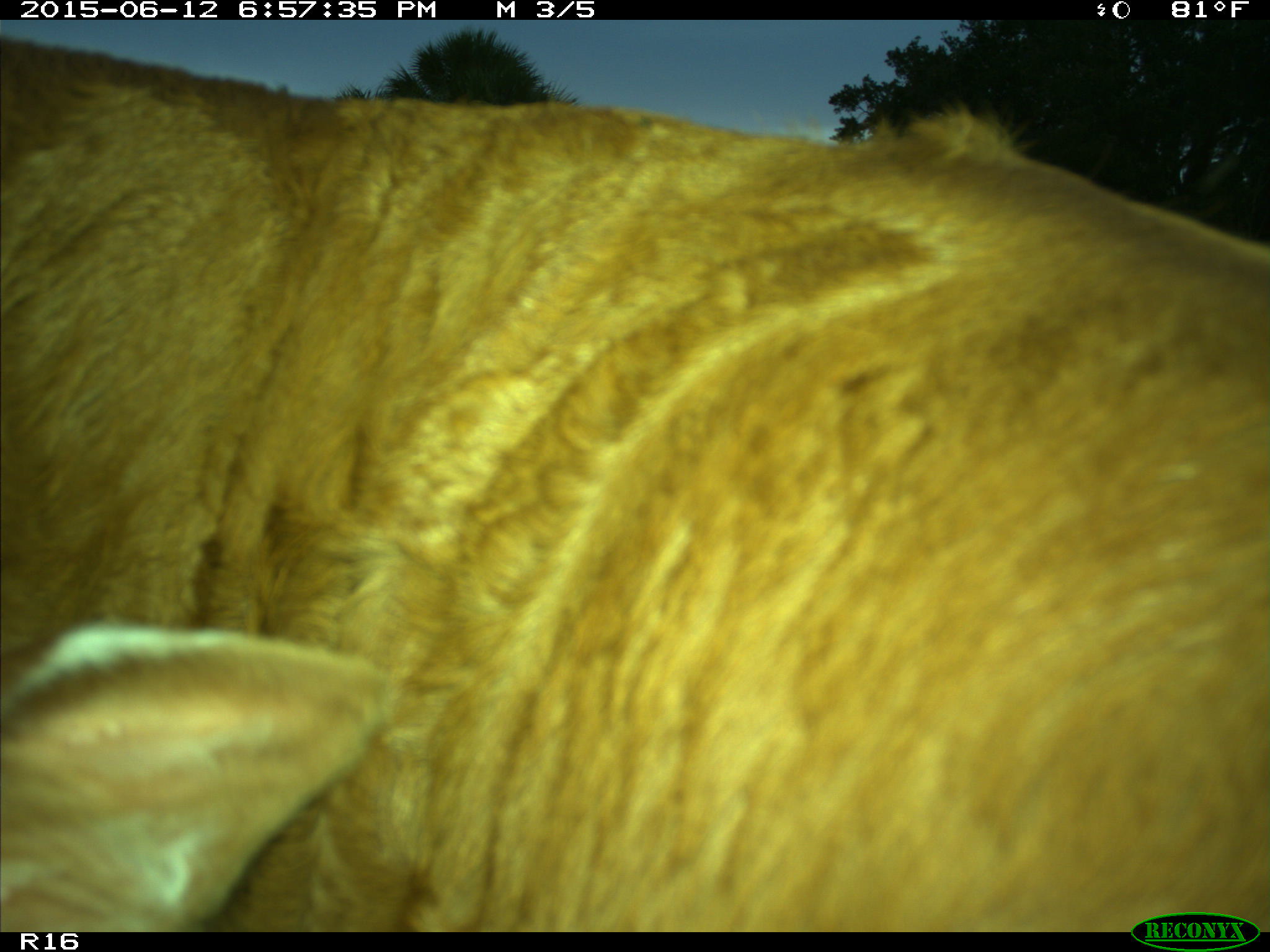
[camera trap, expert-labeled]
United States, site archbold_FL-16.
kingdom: Animalia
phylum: Chordata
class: Mammalia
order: Artiodactyla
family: Bovidae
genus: Bos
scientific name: Bos taurus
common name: domestic cow